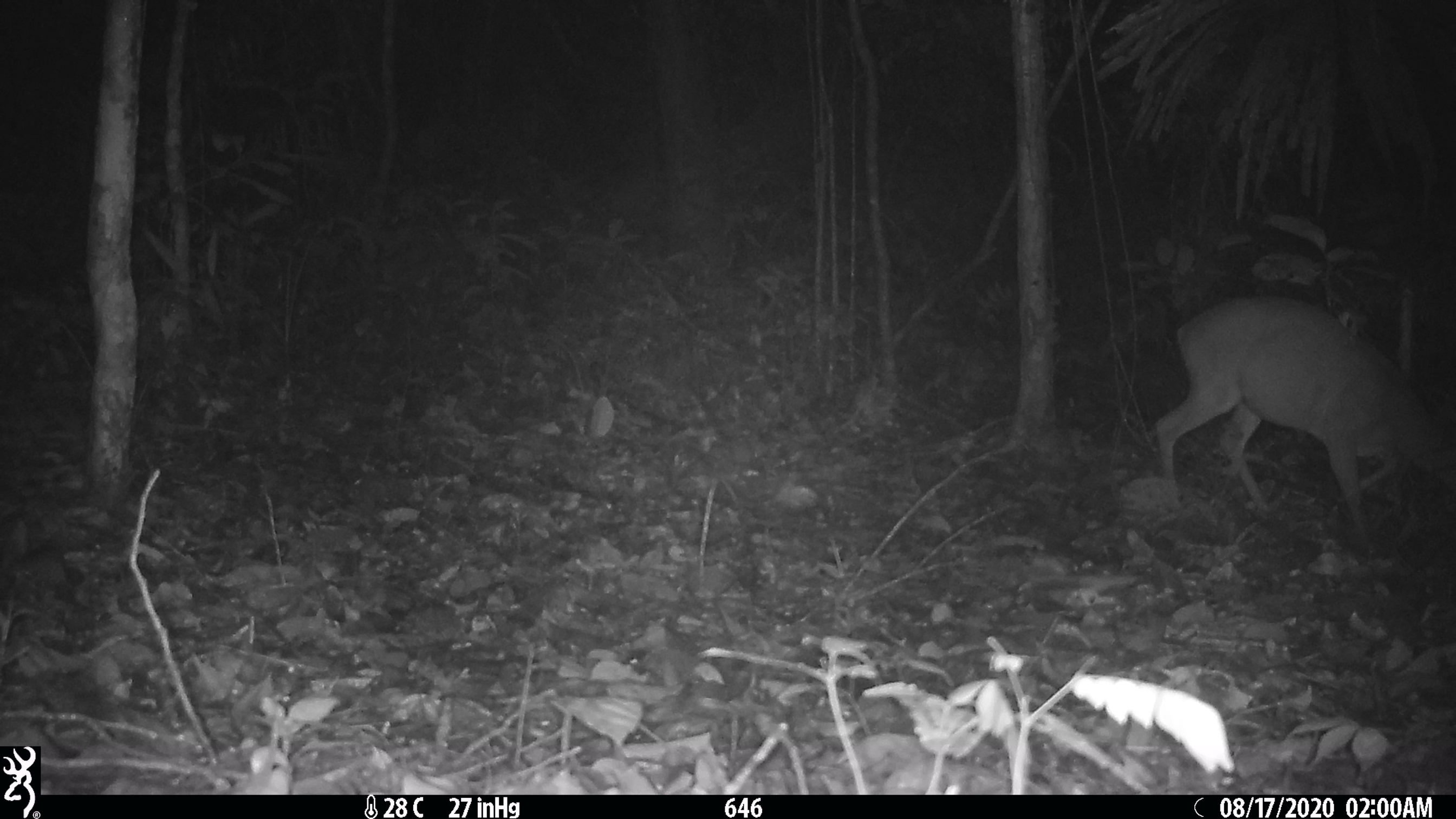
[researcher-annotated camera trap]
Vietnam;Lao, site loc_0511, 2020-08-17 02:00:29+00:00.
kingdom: Animalia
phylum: Chordata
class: Mammalia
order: Artiodactyla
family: Cervidae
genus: Muntiacus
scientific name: Muntiacus vuquangensis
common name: large-antlered muntjac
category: large antlered muntjac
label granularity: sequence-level